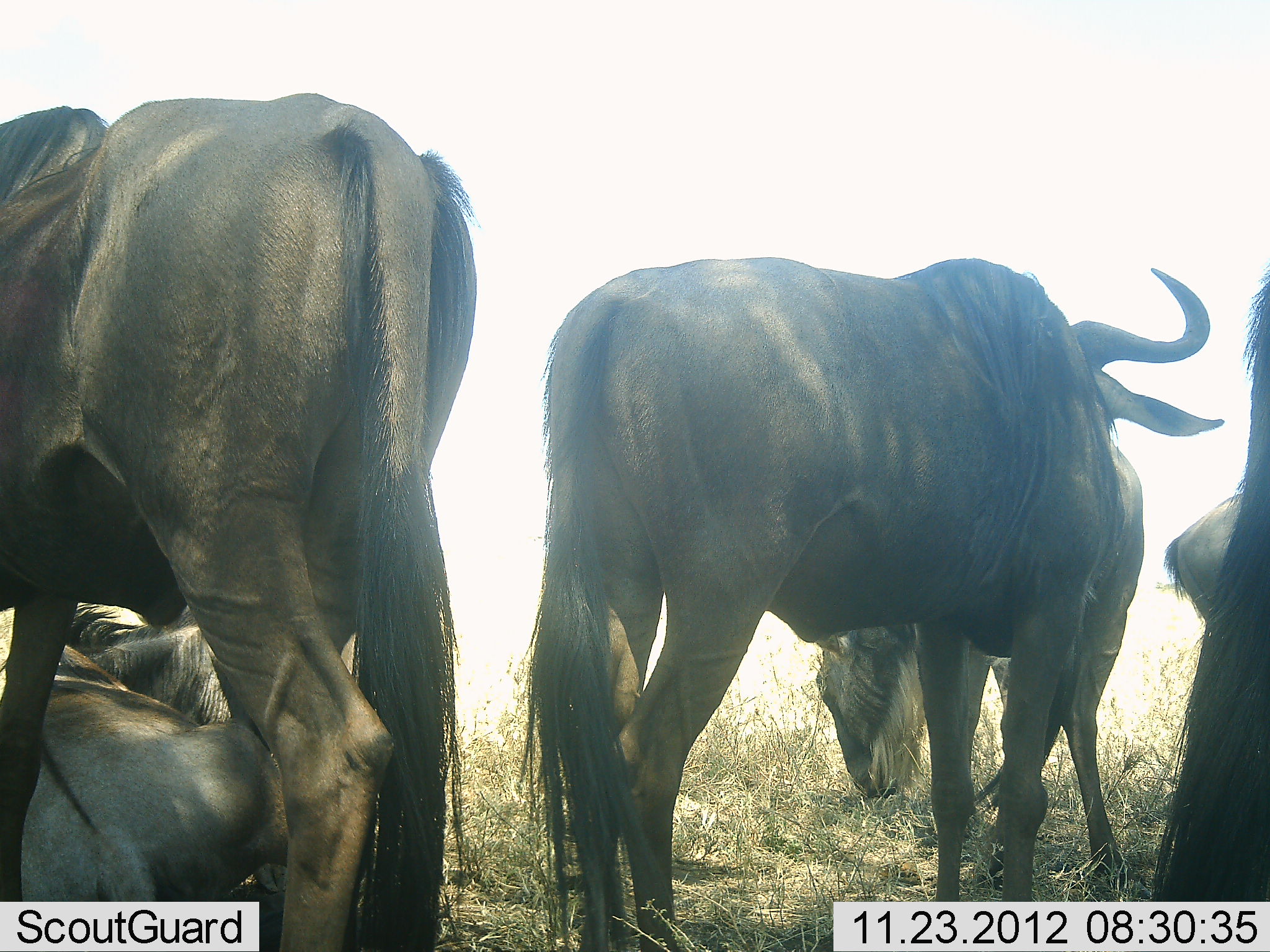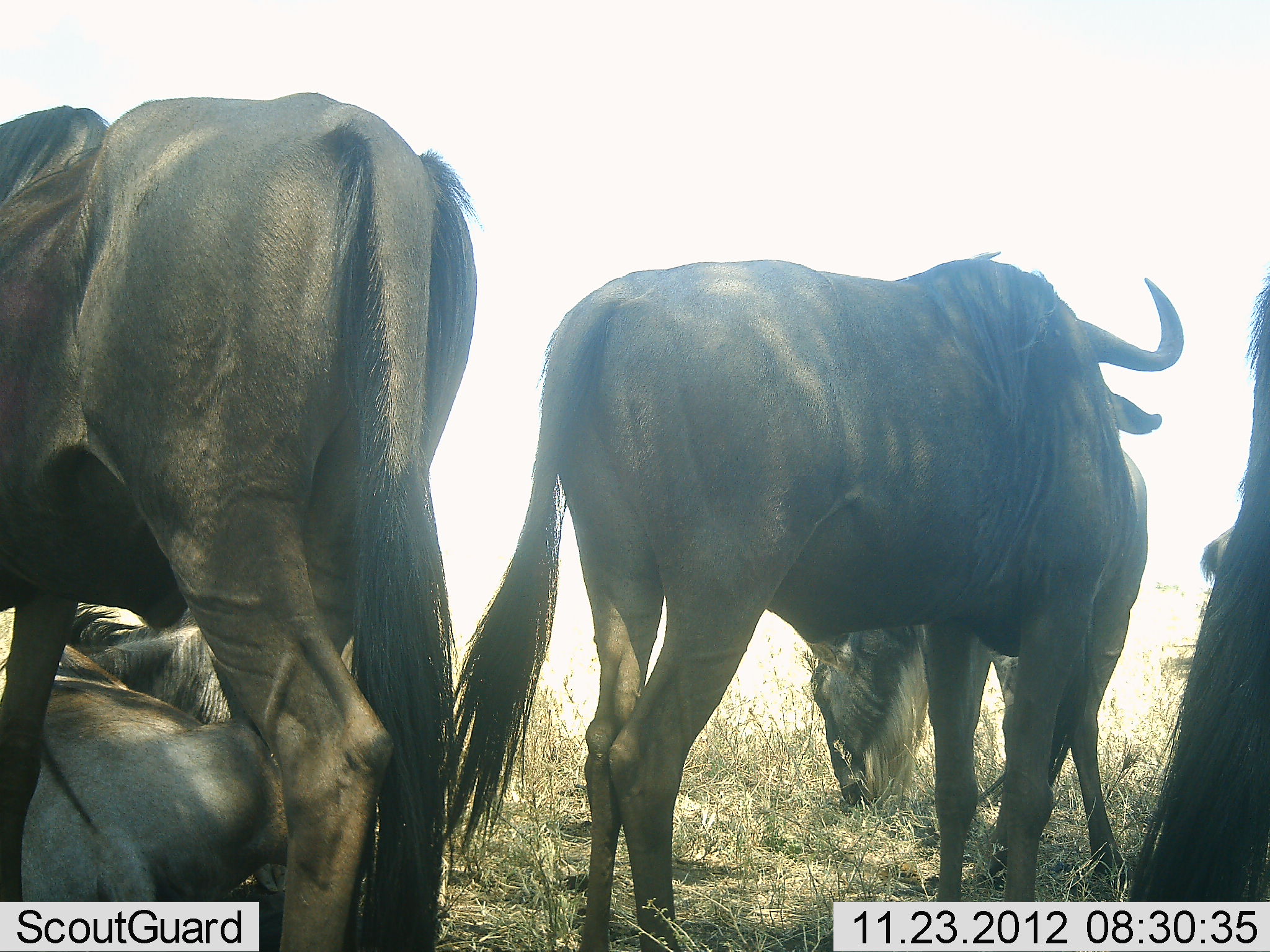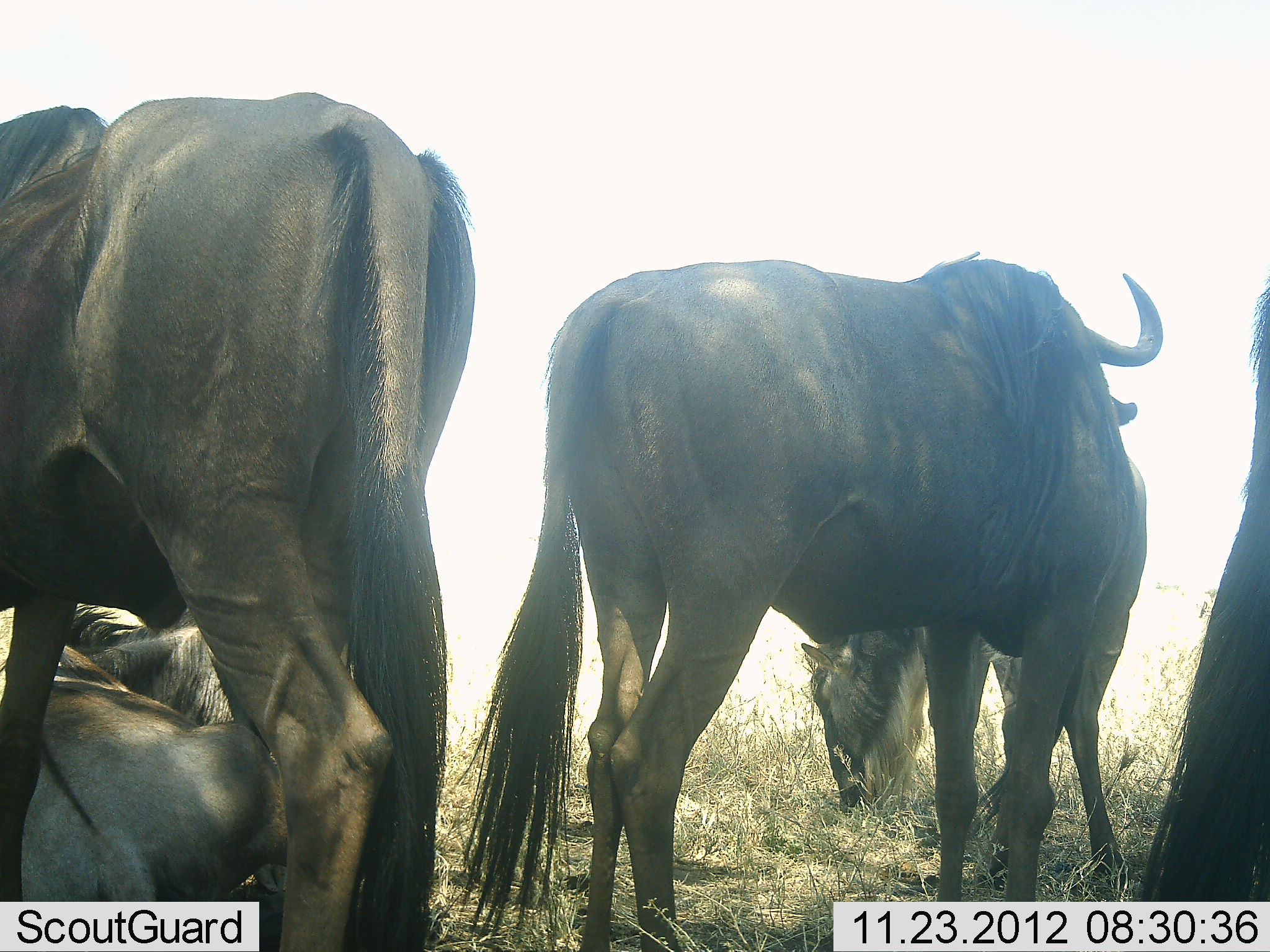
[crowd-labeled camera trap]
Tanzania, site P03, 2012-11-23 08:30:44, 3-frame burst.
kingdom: Animalia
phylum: Chordata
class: Mammalia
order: Artiodactyla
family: Bovidae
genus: Connochaetes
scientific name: Connochaetes taurinus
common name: blue wildebeest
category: wildebeest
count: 6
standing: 90%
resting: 100%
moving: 10%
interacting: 10%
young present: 0%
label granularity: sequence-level